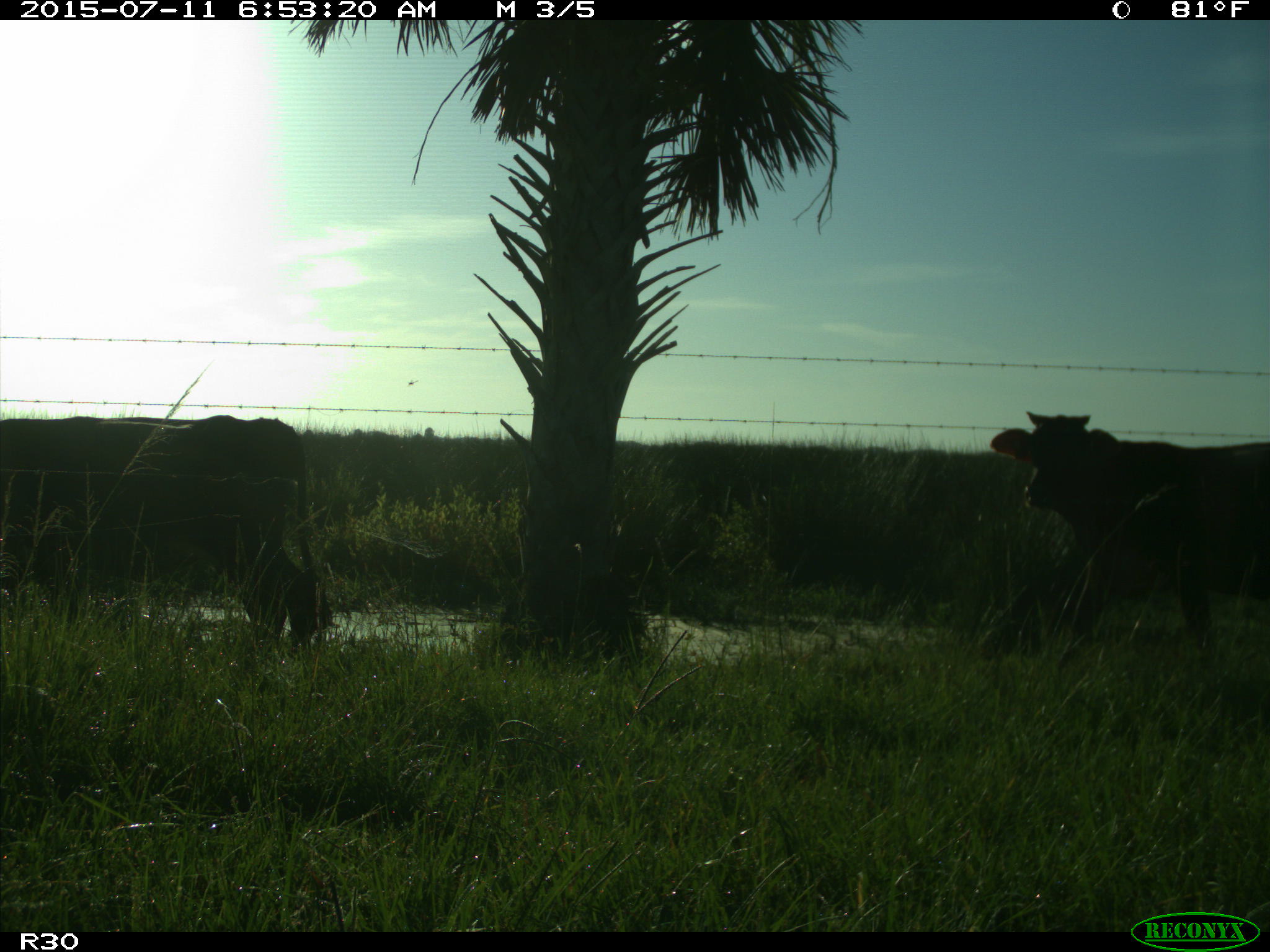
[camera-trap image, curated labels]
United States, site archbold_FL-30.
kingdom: Animalia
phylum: Chordata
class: Mammalia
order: Artiodactyla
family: Bovidae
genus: Bos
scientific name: Bos taurus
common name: domestic cow